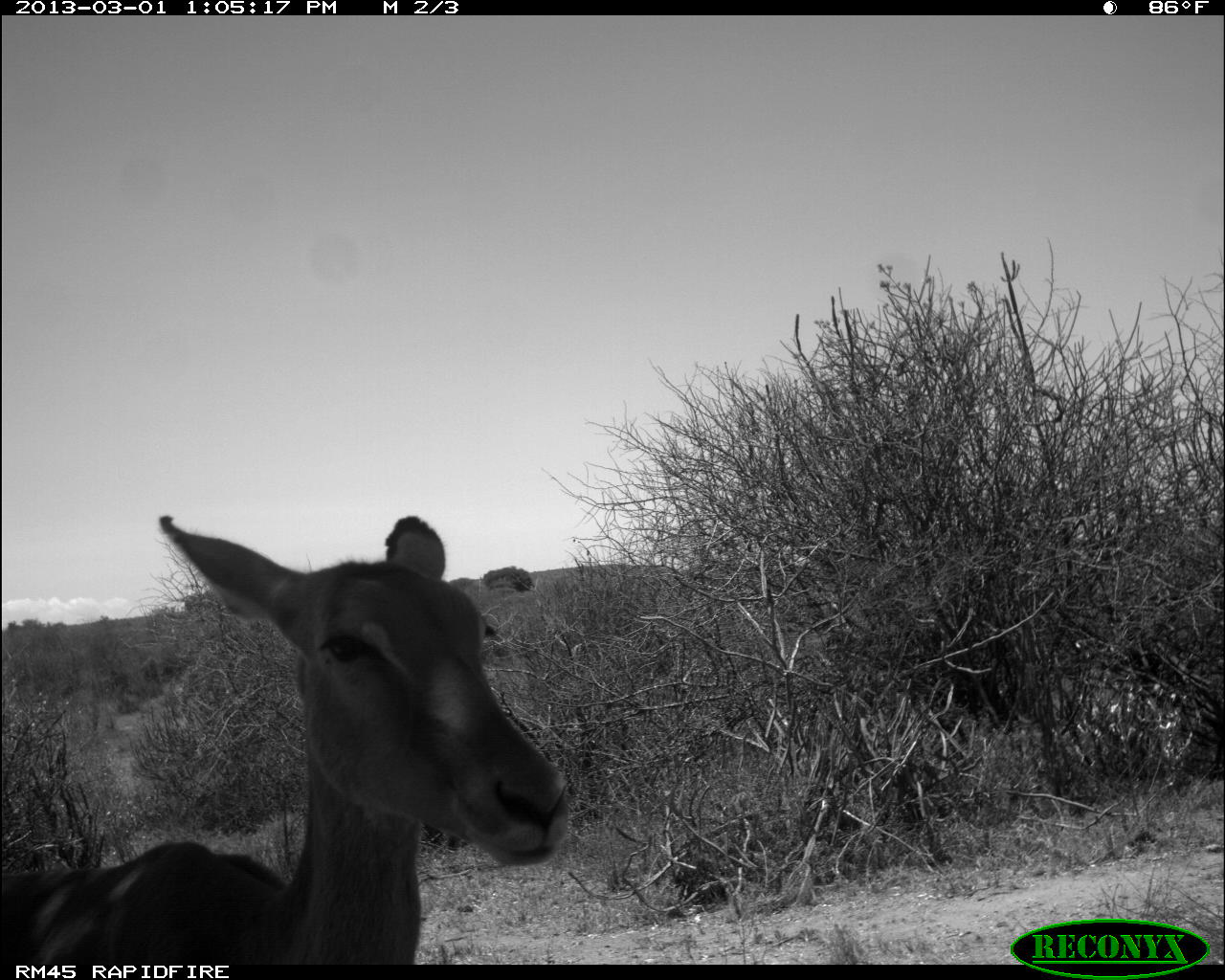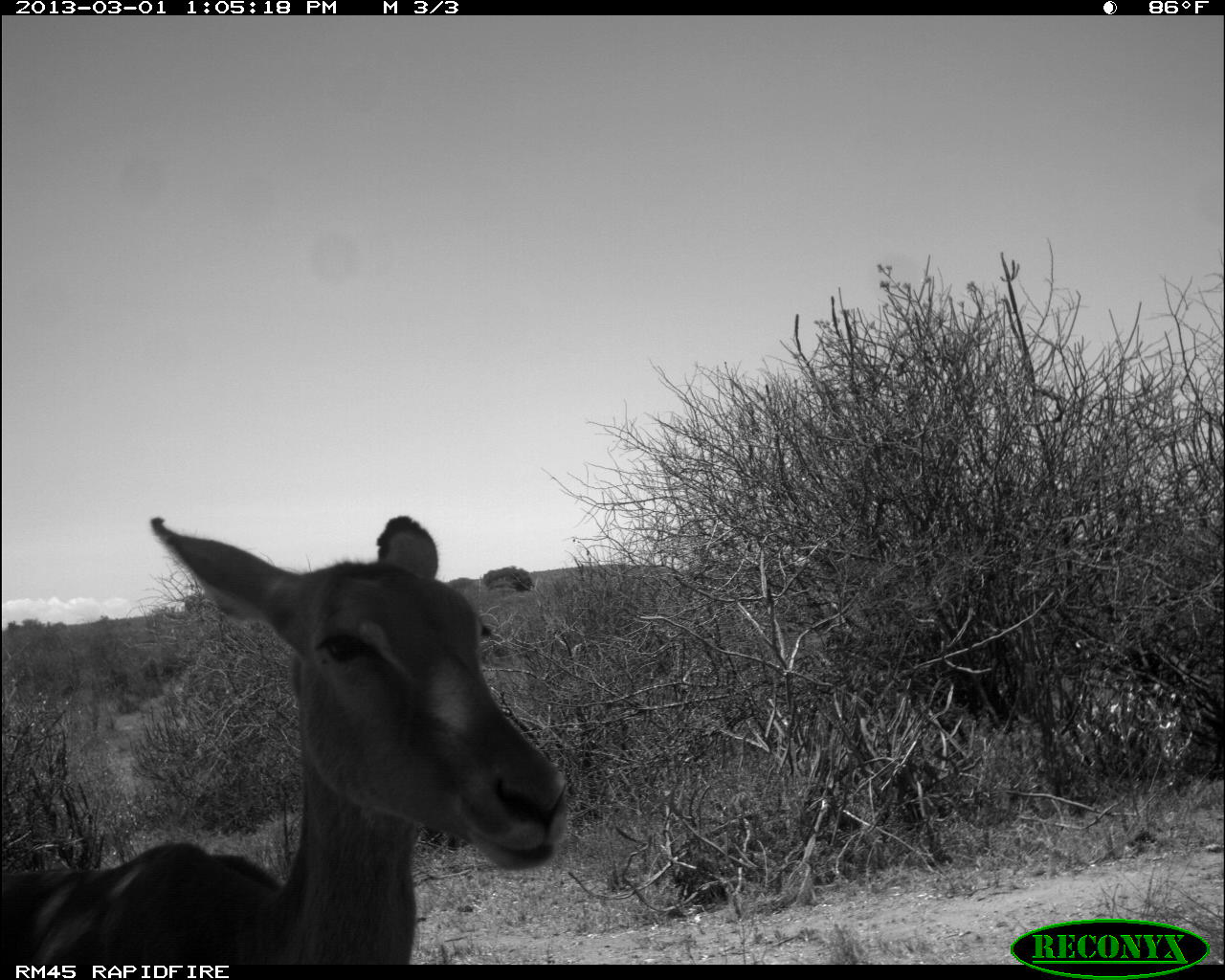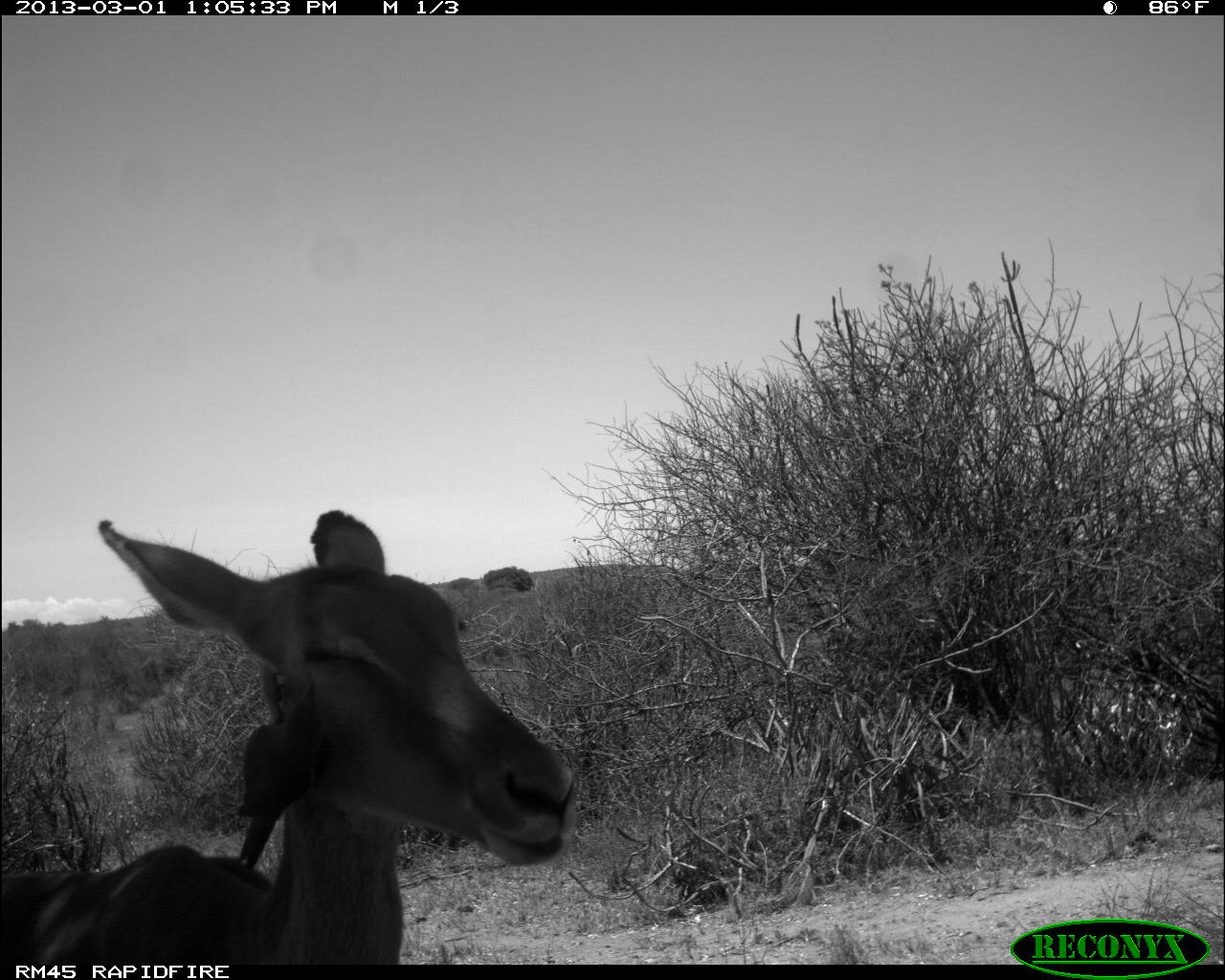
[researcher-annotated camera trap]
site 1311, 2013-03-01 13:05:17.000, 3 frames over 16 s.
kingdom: Animalia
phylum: Chordata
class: Mammalia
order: Artiodactyla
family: Bovidae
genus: Aepyceros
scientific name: Aepyceros melampus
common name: impala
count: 1